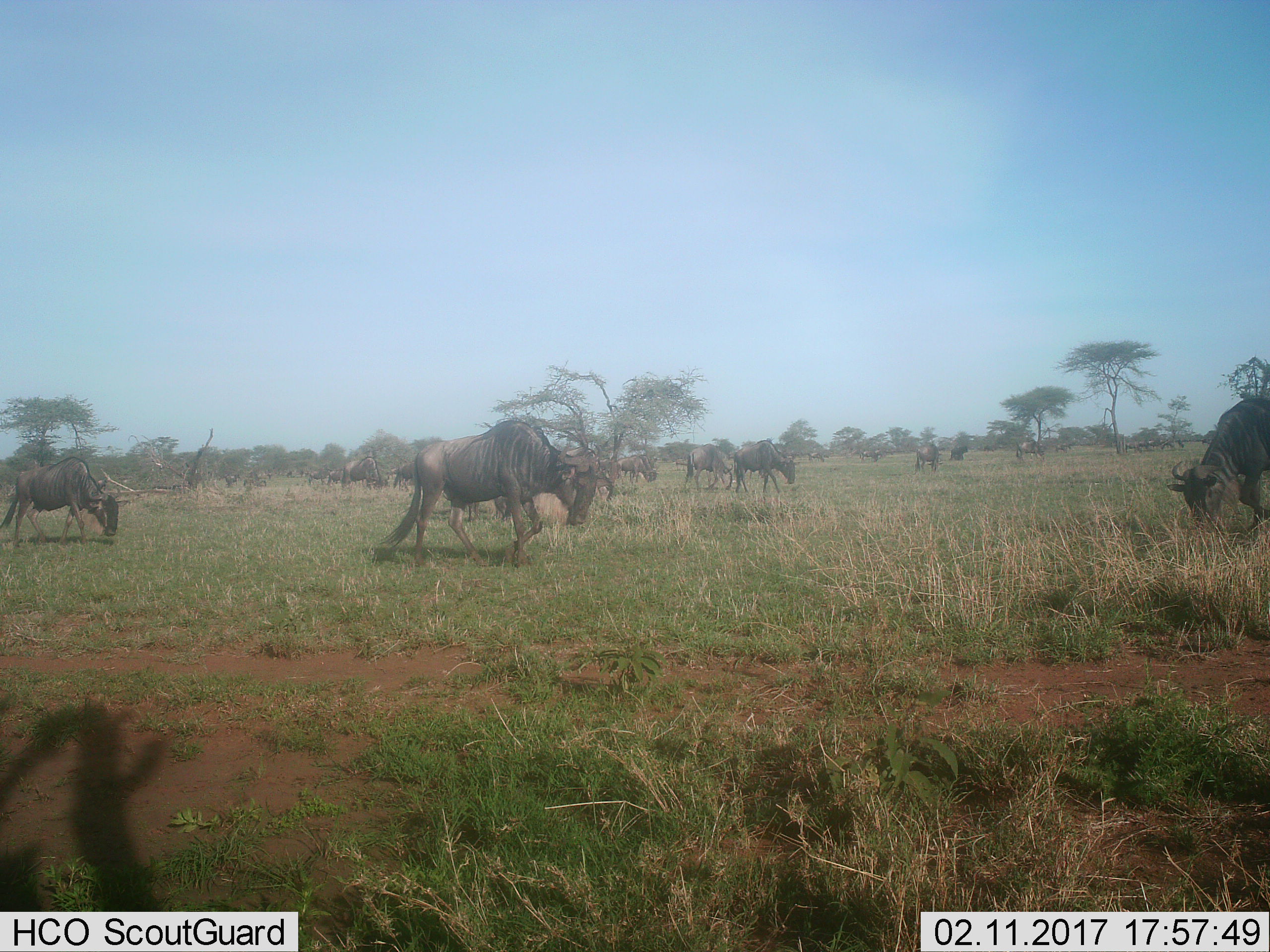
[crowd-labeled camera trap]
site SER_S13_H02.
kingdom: Animalia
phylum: Chordata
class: Mammalia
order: Artiodactyla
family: Bovidae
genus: Connochaetes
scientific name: Connochaetes taurinus taurinus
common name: blue wildebeest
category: wildebeestblue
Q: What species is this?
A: Wildebeestblue (blue wildebeest) (Connochaetes taurinus taurinus).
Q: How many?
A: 11-50.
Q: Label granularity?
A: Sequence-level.